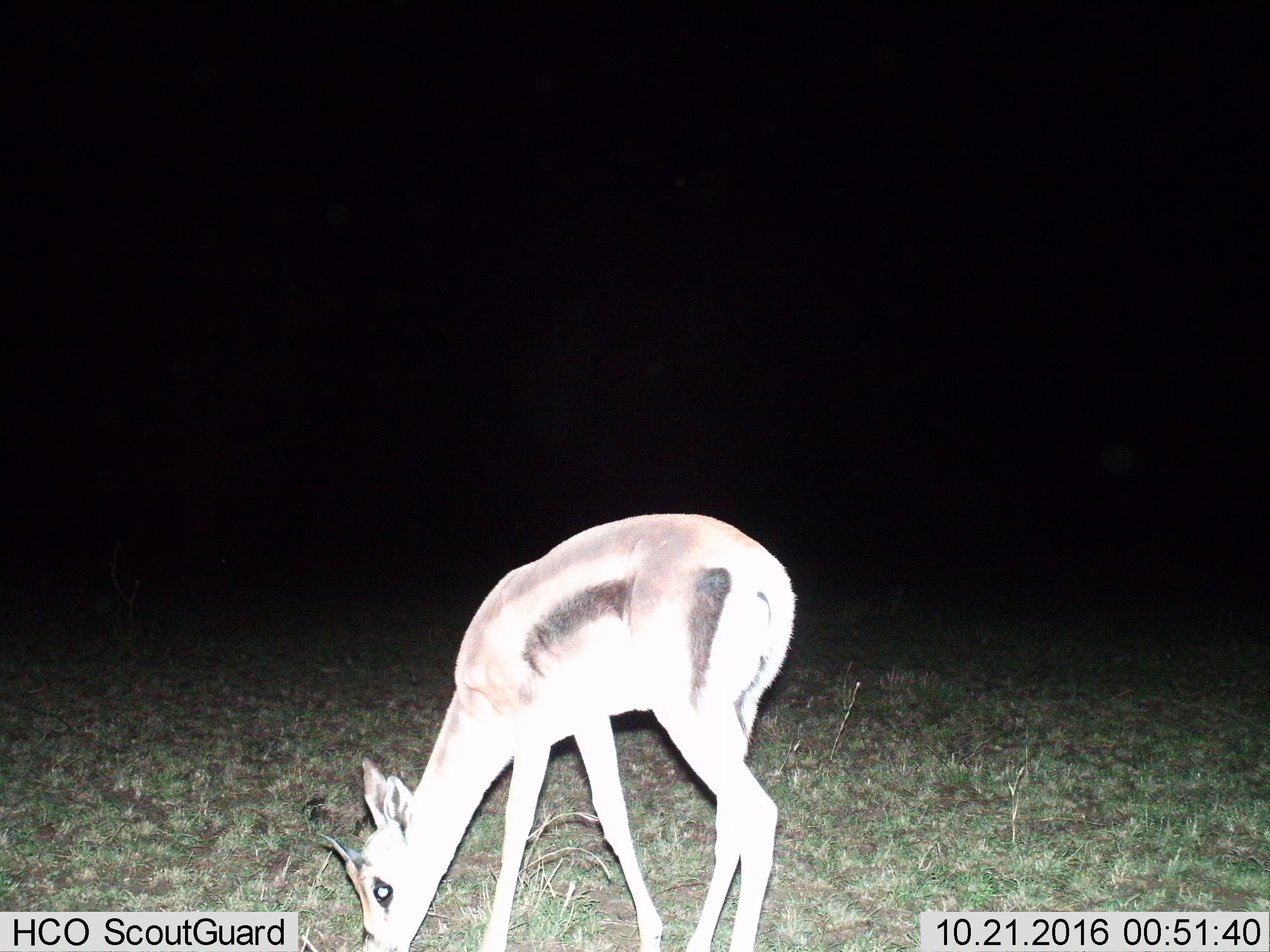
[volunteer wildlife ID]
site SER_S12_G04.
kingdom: Animalia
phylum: Chordata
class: Mammalia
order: Artiodactyla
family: Bovidae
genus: Eudorcas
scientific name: Eudorcas thomsonii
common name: thomson's gazelle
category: gazellethomsons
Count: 1.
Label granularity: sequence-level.